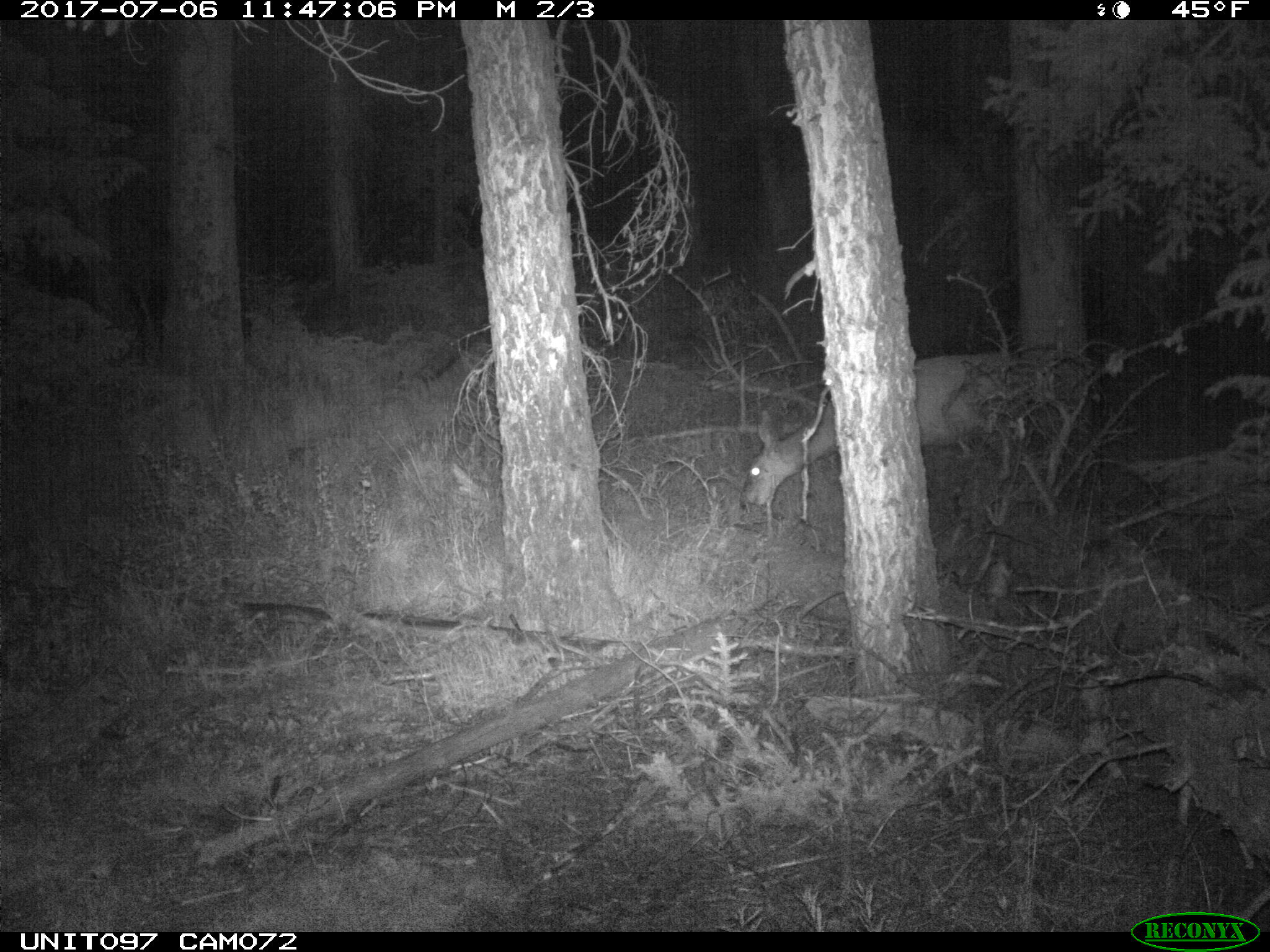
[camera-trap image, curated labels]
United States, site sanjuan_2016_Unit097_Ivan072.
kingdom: Animalia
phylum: Chordata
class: Mammalia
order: Artiodactyla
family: Cervidae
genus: Odocoileus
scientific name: Odocoileus hemionus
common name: mule deer